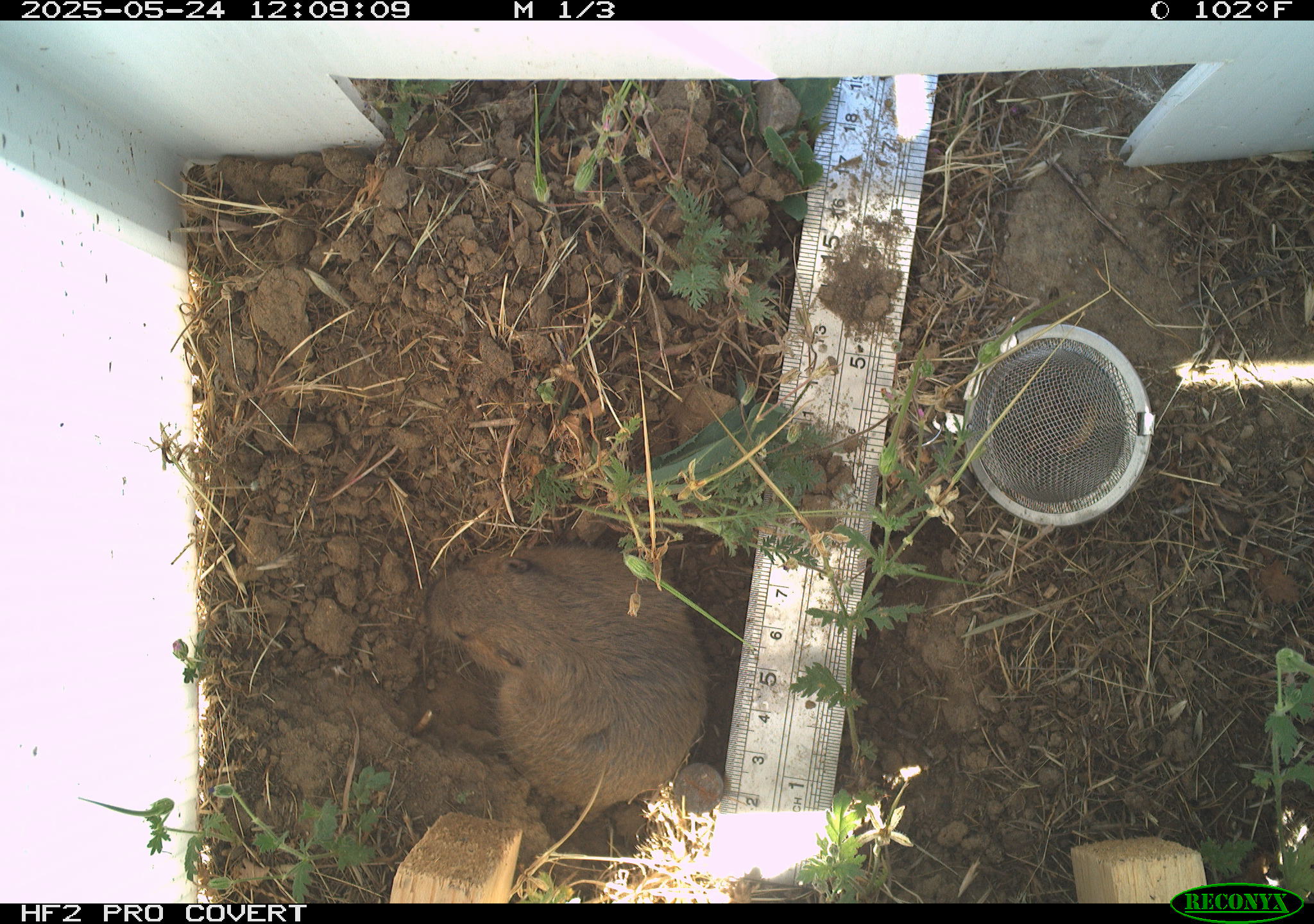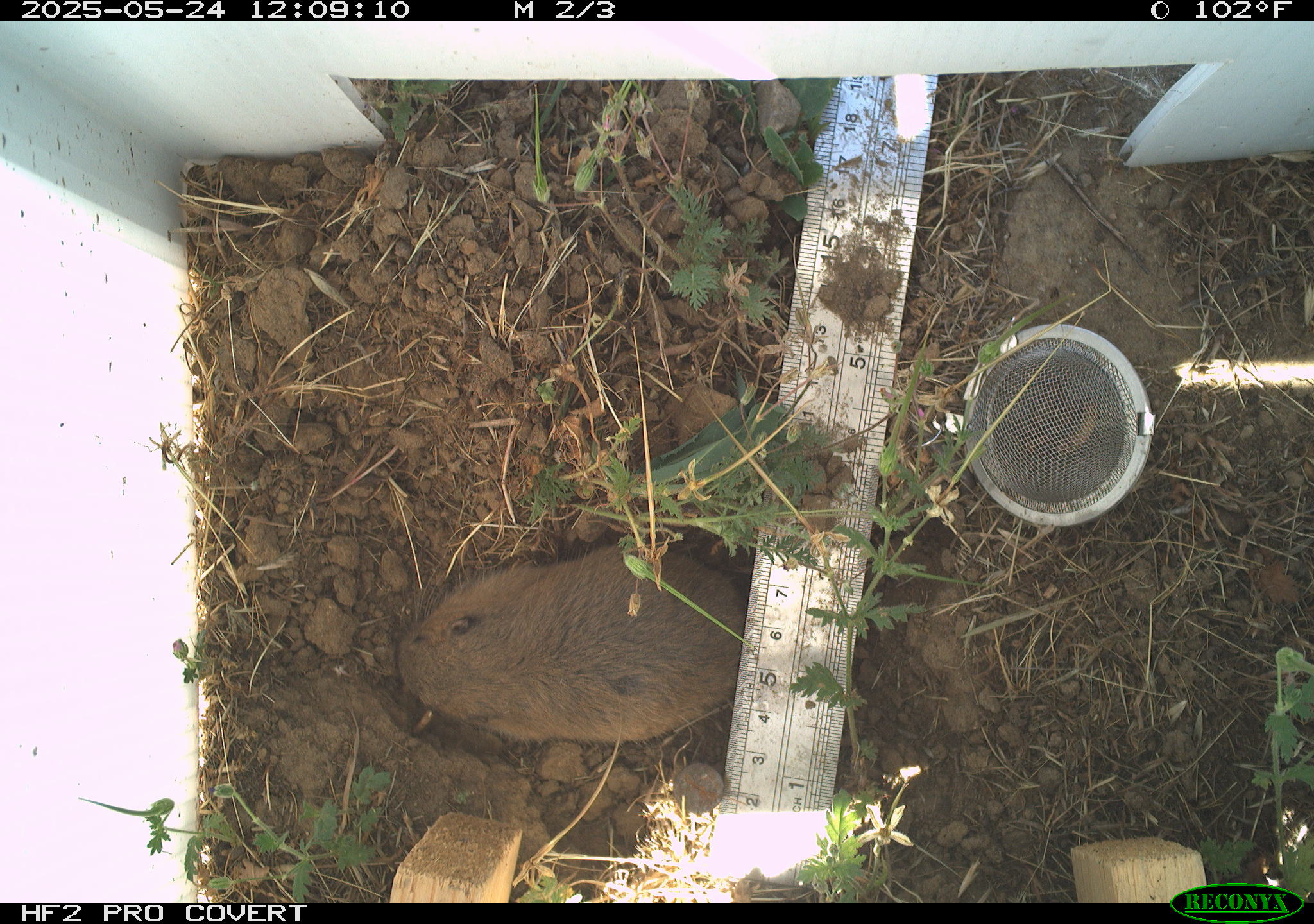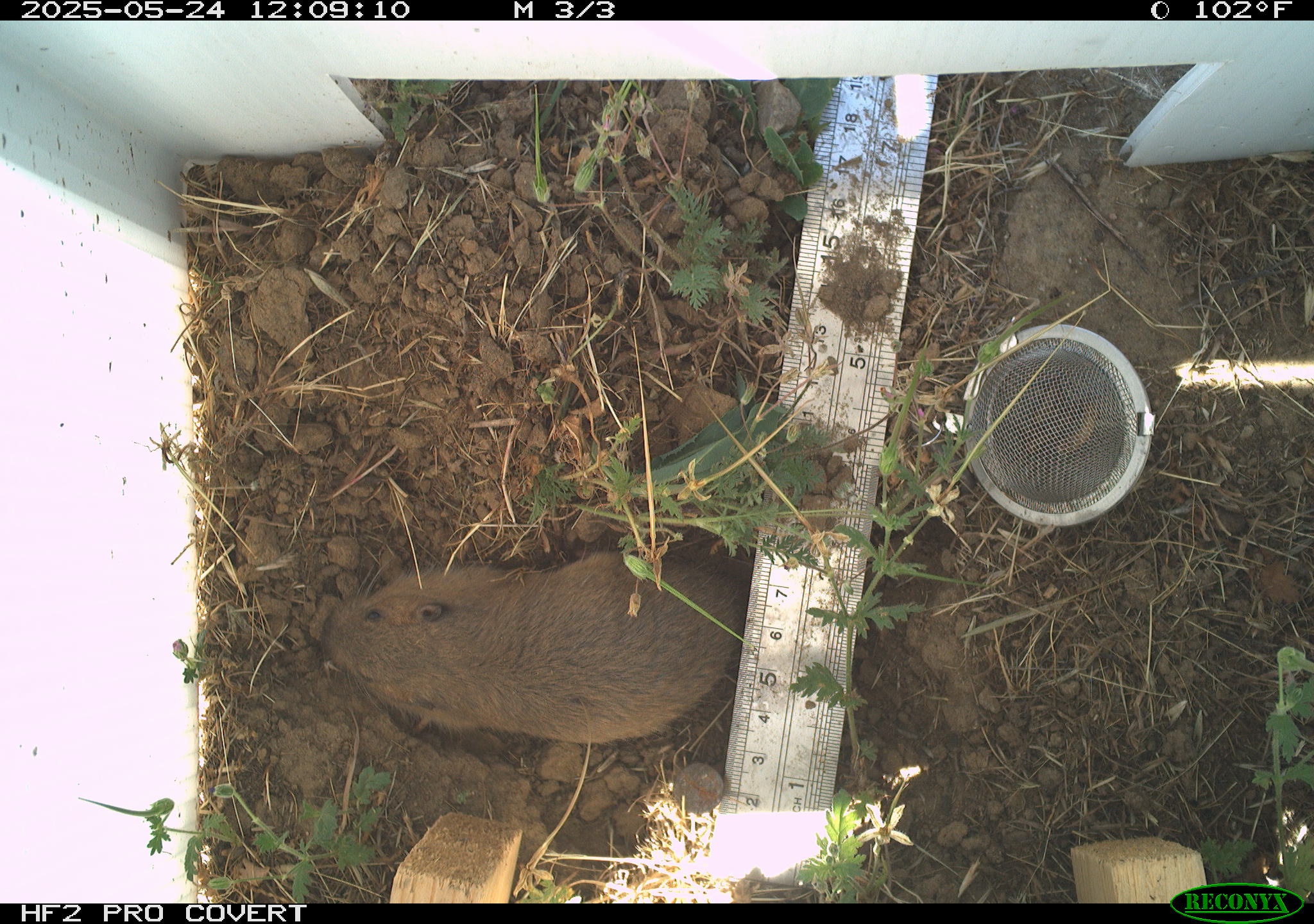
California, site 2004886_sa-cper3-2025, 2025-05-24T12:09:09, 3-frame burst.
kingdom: Animalia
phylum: Chordata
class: Mammalia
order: Rodentia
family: Cricetidae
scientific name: Arvicolinae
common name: voles, lemmings, and muskrats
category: arvicolinae subfamily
Arvicolinae subfamily (voles, lemmings, and muskrats) (Arvicolinae).